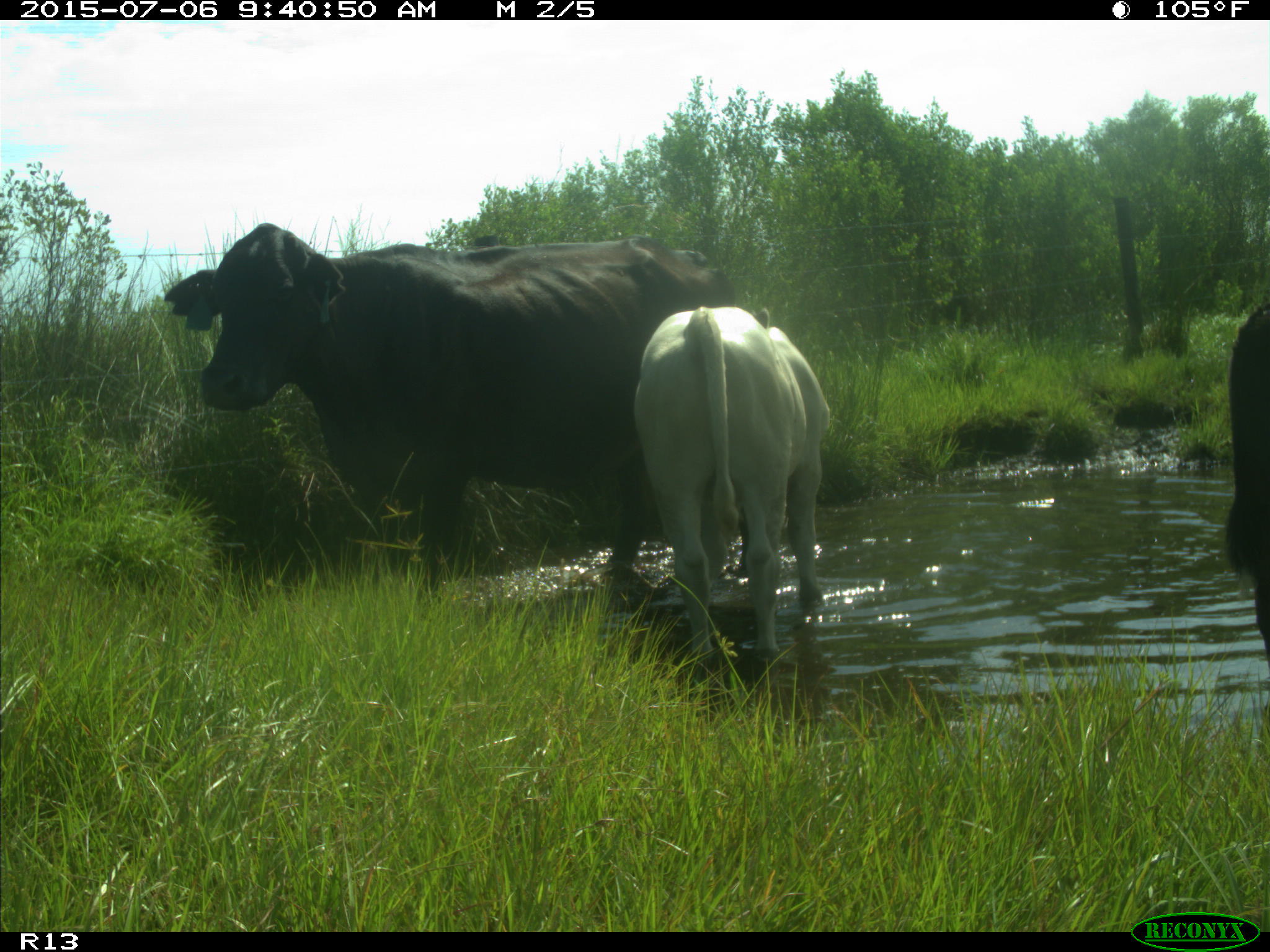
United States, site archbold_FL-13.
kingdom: Animalia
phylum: Chordata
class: Mammalia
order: Artiodactyla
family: Bovidae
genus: Bos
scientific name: Bos taurus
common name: domestic cow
Bos taurus (domestic cow).